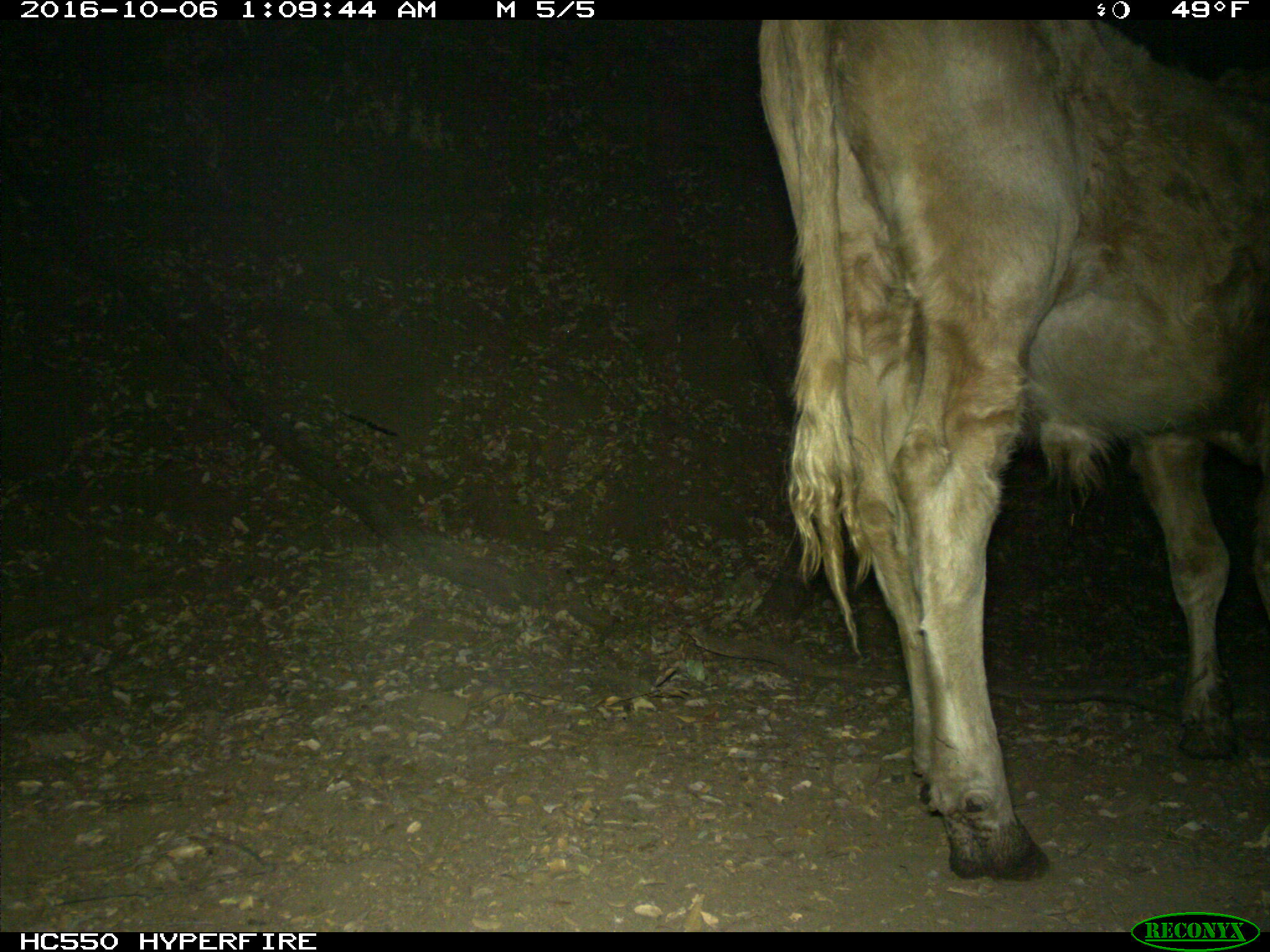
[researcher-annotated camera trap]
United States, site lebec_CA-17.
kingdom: Animalia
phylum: Chordata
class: Mammalia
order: Artiodactyla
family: Bovidae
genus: Bos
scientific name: Bos taurus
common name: domestic cow